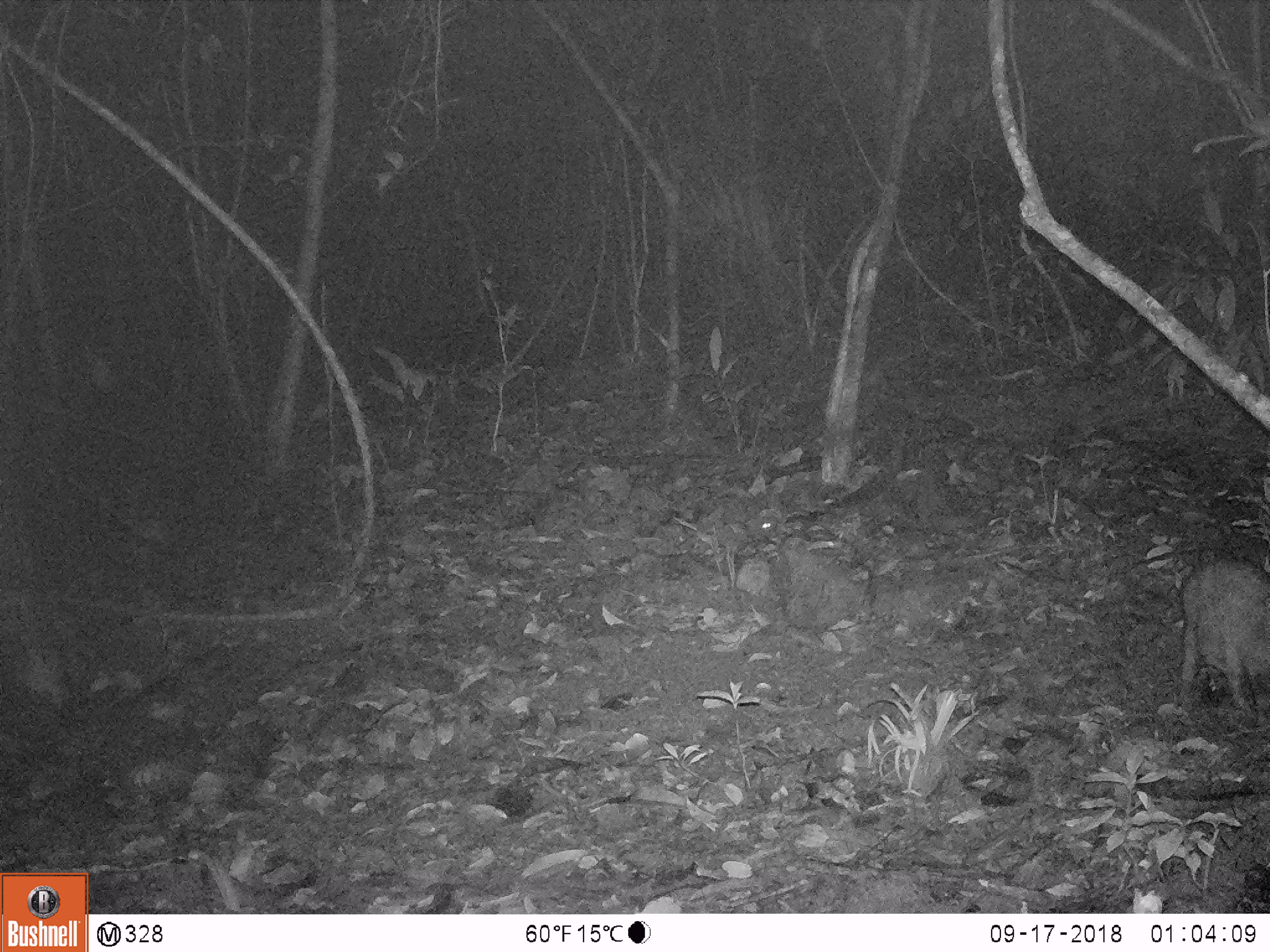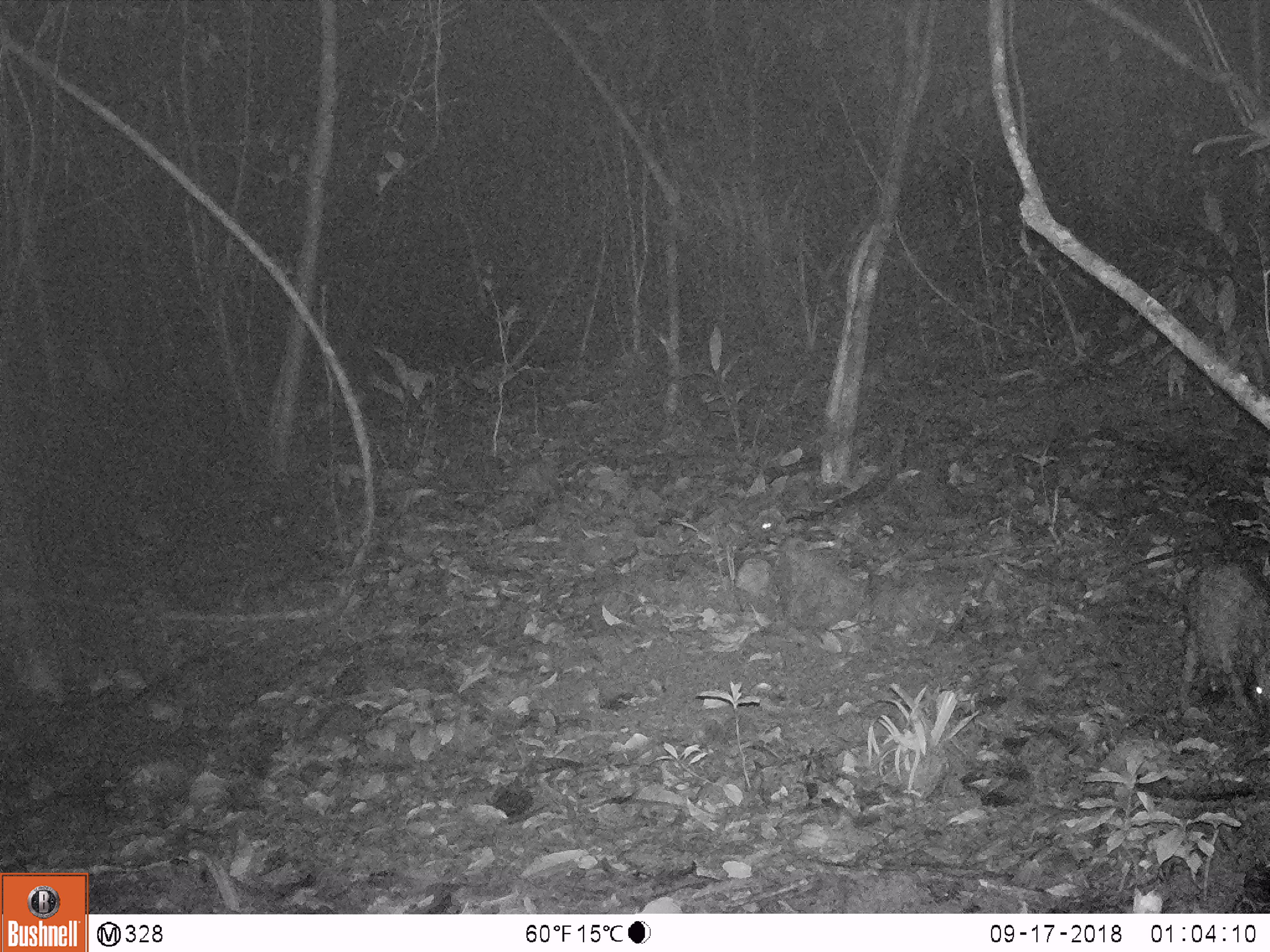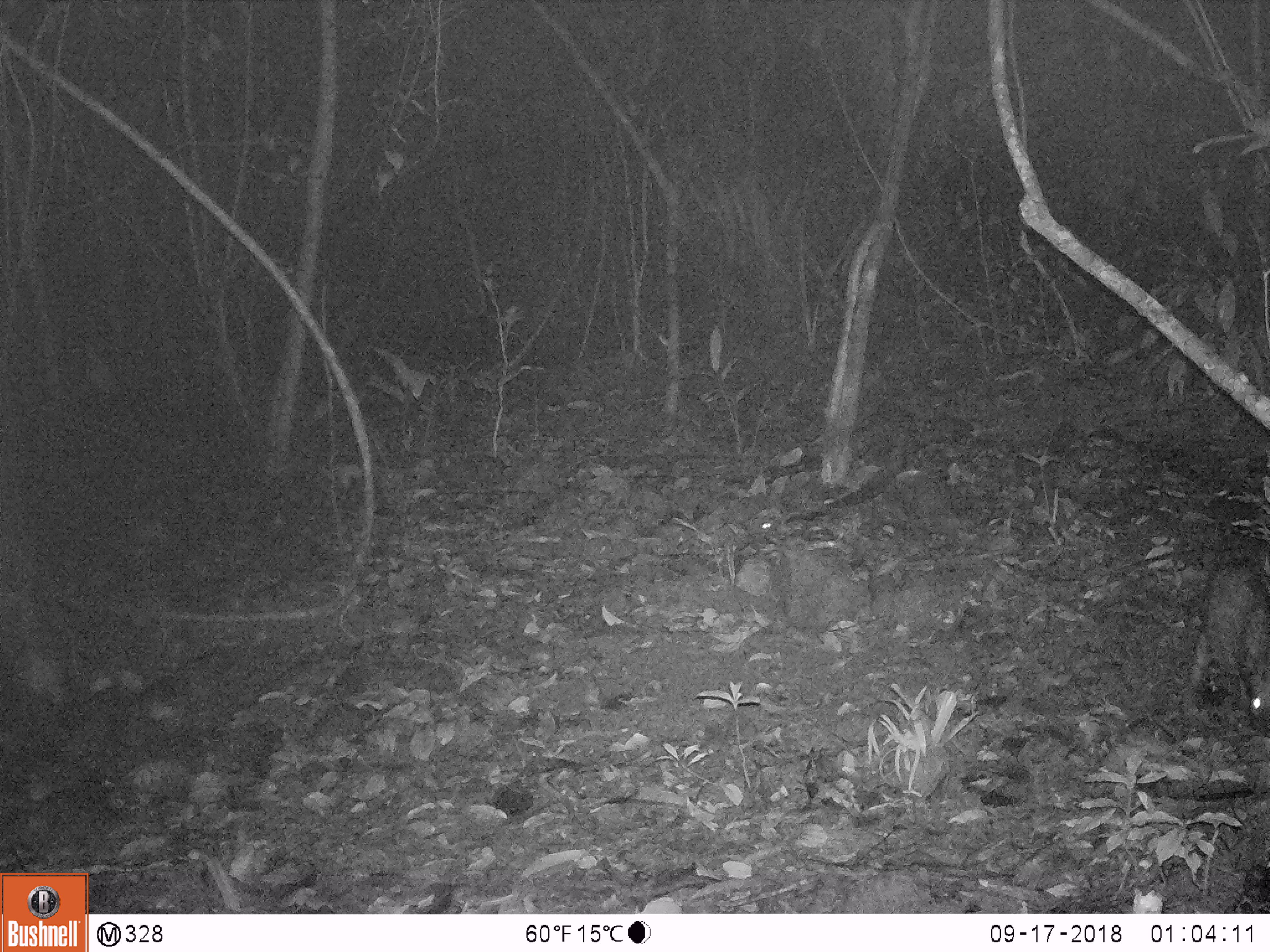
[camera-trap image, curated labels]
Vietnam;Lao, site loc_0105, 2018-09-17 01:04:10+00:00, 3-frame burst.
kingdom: Animalia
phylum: Chordata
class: Mammalia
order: Artiodactyla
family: Suidae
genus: Sus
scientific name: Sus scrofa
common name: eurasian wild pig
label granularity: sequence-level